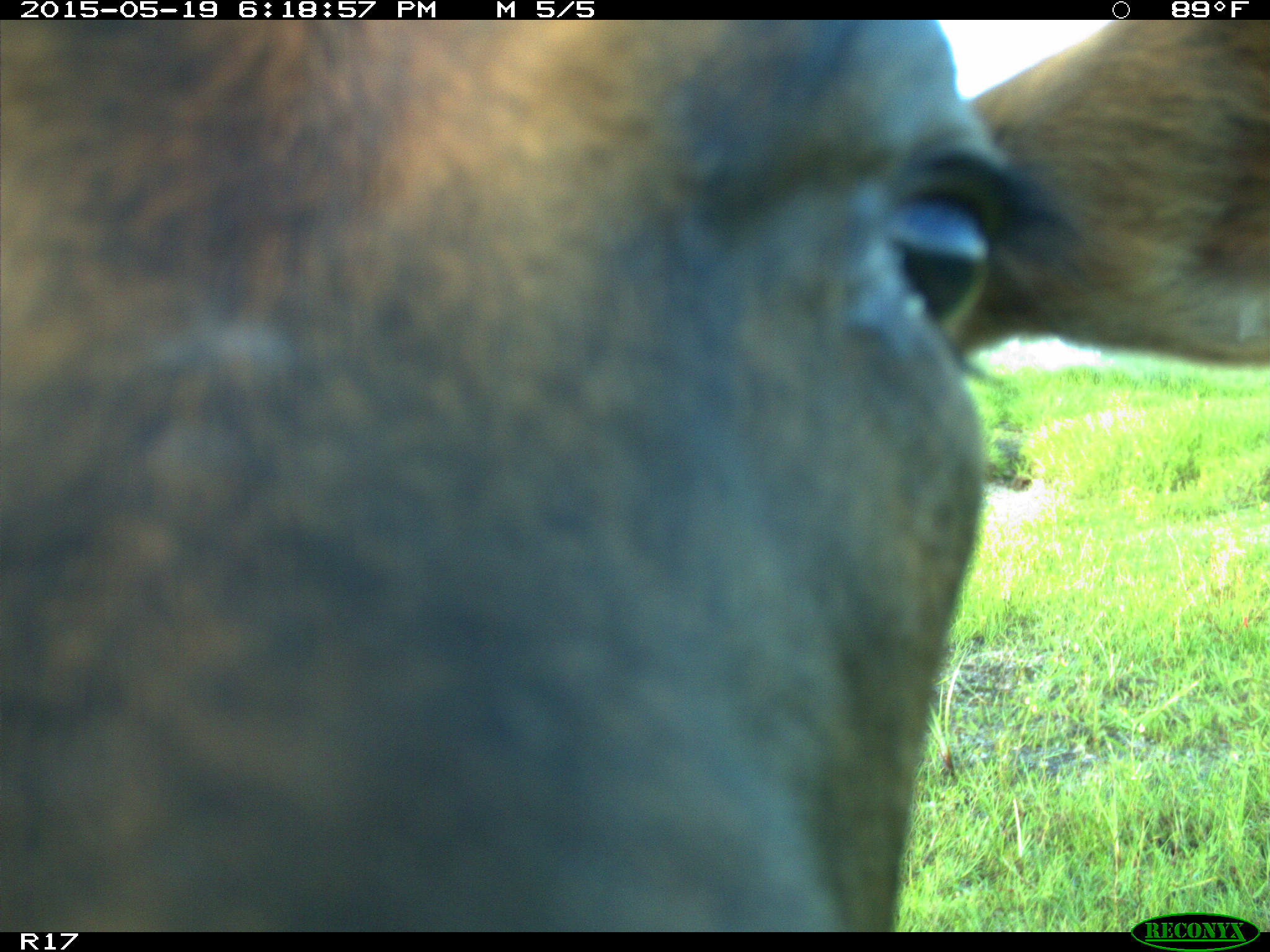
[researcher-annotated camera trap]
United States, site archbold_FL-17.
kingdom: Animalia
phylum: Chordata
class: Mammalia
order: Artiodactyla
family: Bovidae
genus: Bos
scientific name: Bos taurus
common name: domestic cow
Bos taurus (domestic cow).